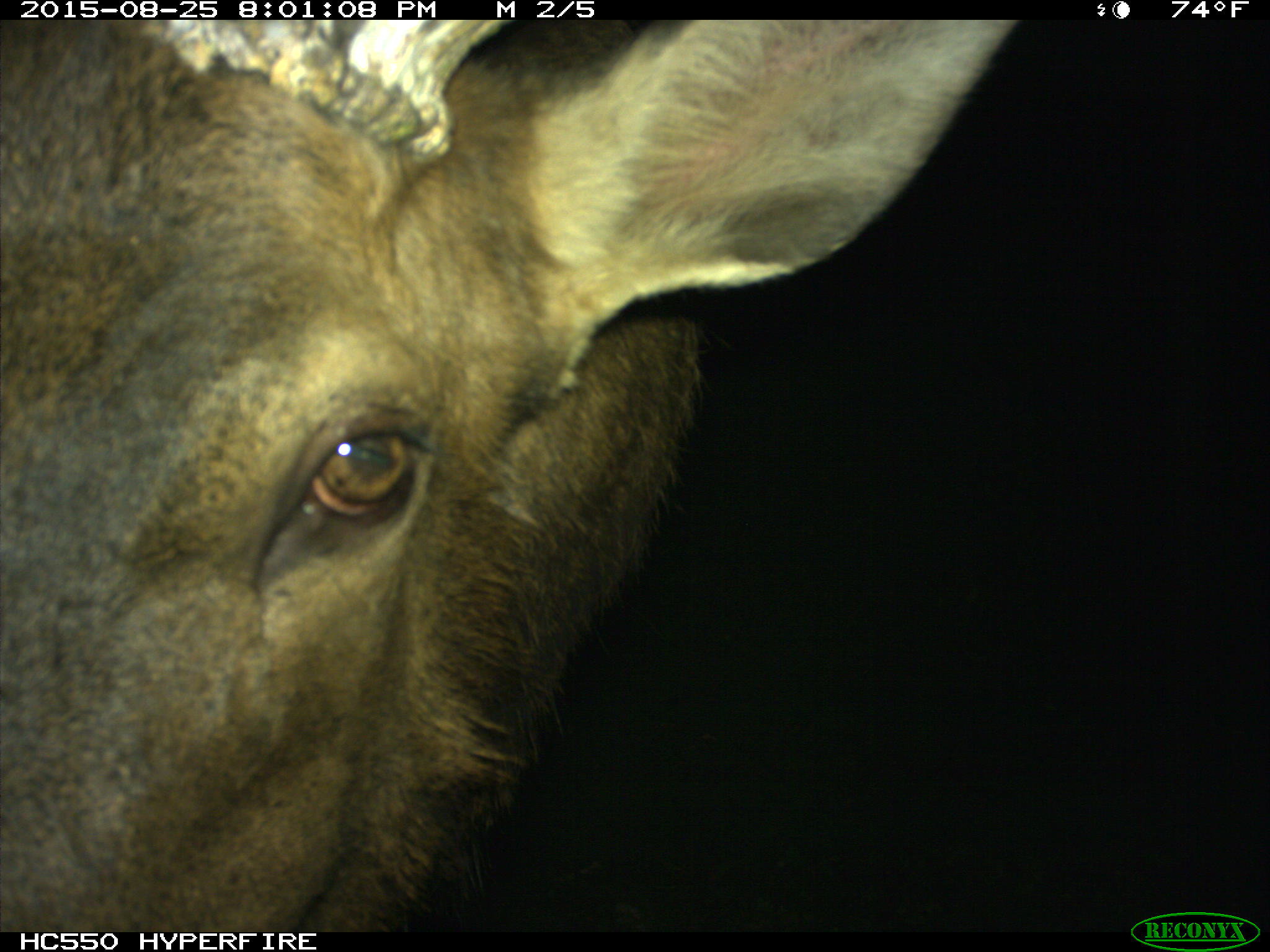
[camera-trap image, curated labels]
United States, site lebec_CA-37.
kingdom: Animalia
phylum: Chordata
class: Mammalia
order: Artiodactyla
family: Cervidae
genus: Cervus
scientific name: Cervus canadensis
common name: elk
Cervus canadensis (elk).